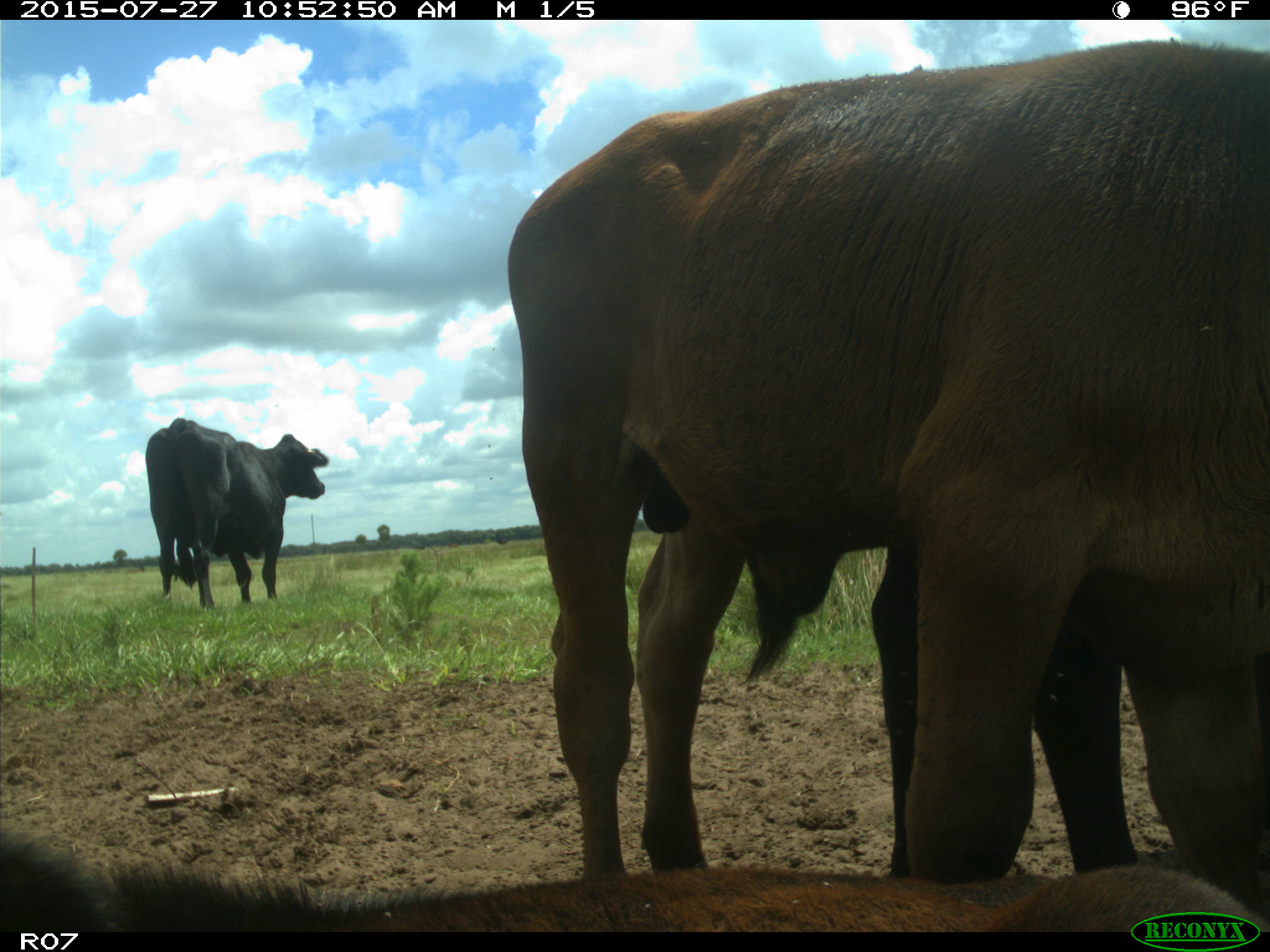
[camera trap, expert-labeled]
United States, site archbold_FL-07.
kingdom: Animalia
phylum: Chordata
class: Mammalia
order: Artiodactyla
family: Bovidae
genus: Bos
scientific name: Bos taurus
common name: domestic cow